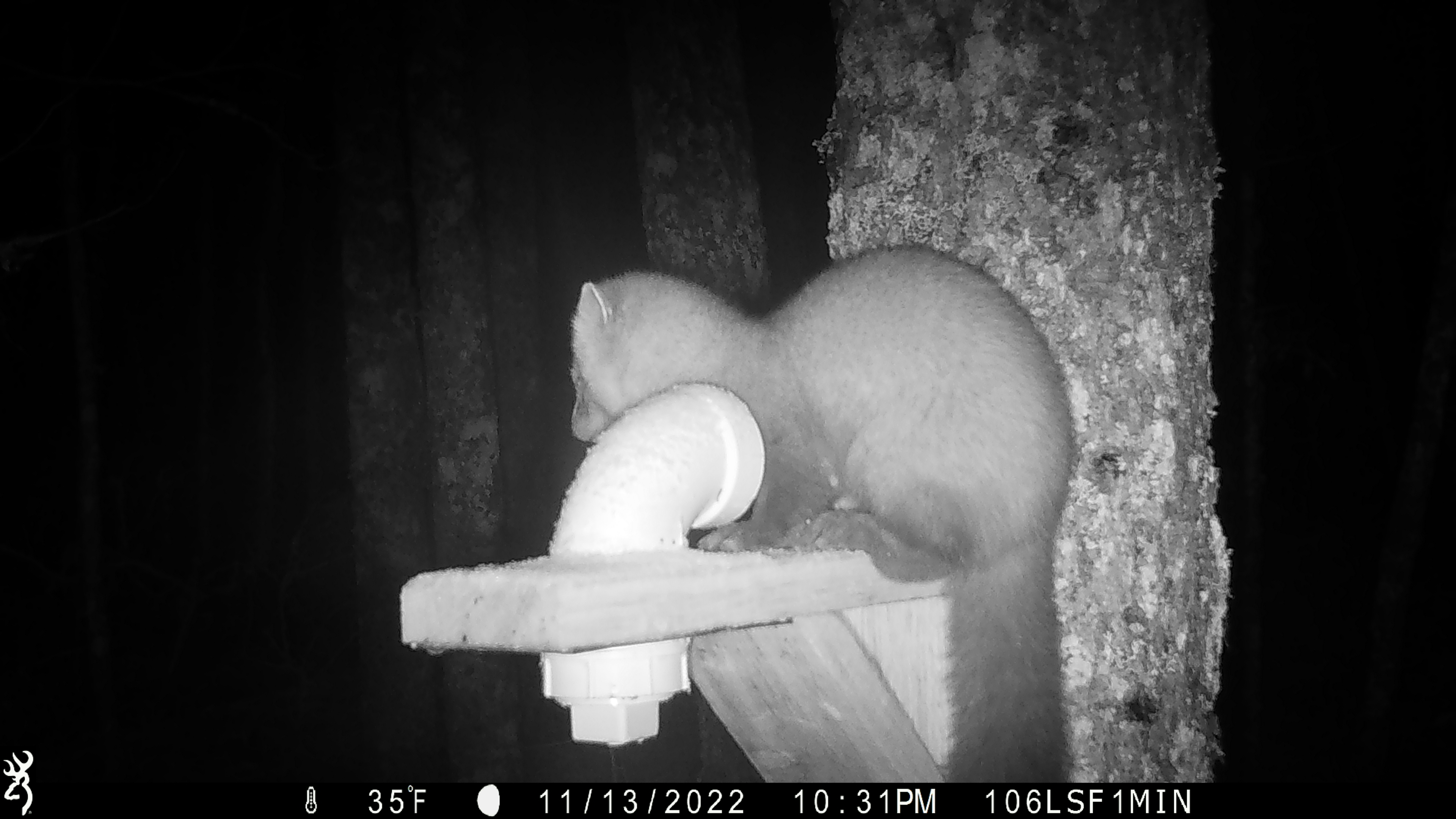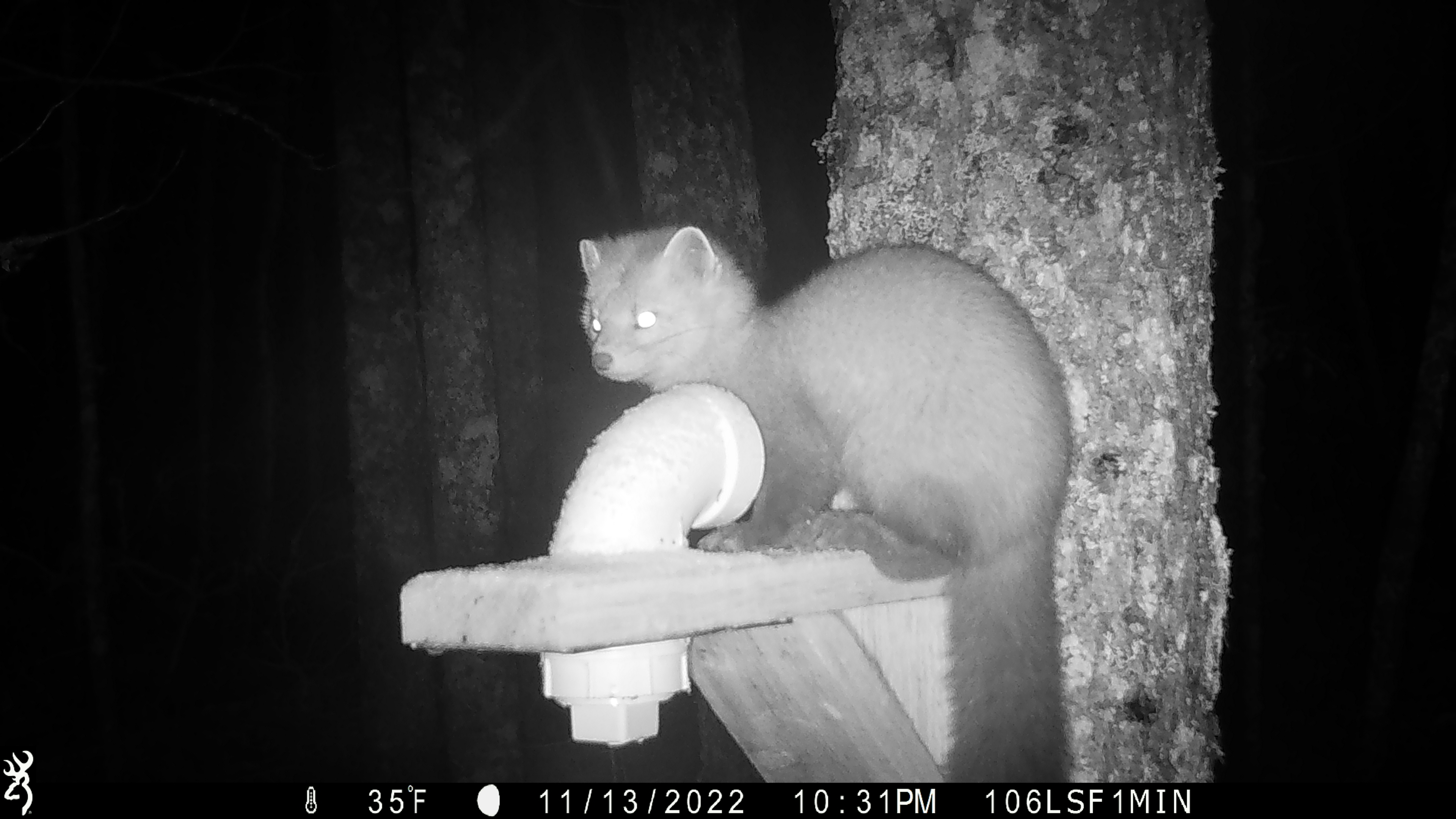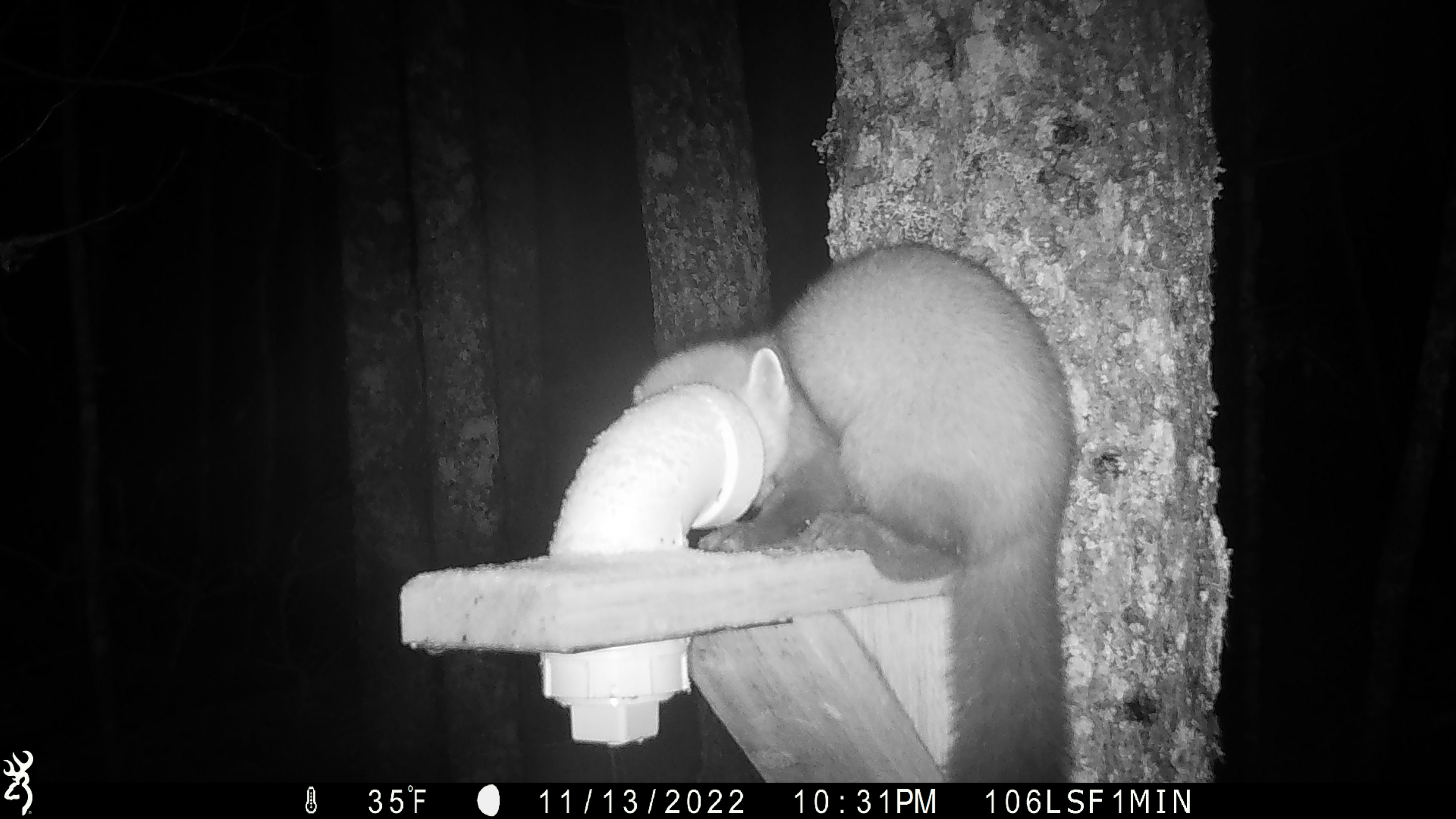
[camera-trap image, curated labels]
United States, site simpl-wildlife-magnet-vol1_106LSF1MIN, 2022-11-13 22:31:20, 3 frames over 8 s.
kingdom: Animalia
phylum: Chordata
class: Mammalia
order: Carnivora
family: Mustelidae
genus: Martes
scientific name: Martes americana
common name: american marten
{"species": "american marten (Martes americana)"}